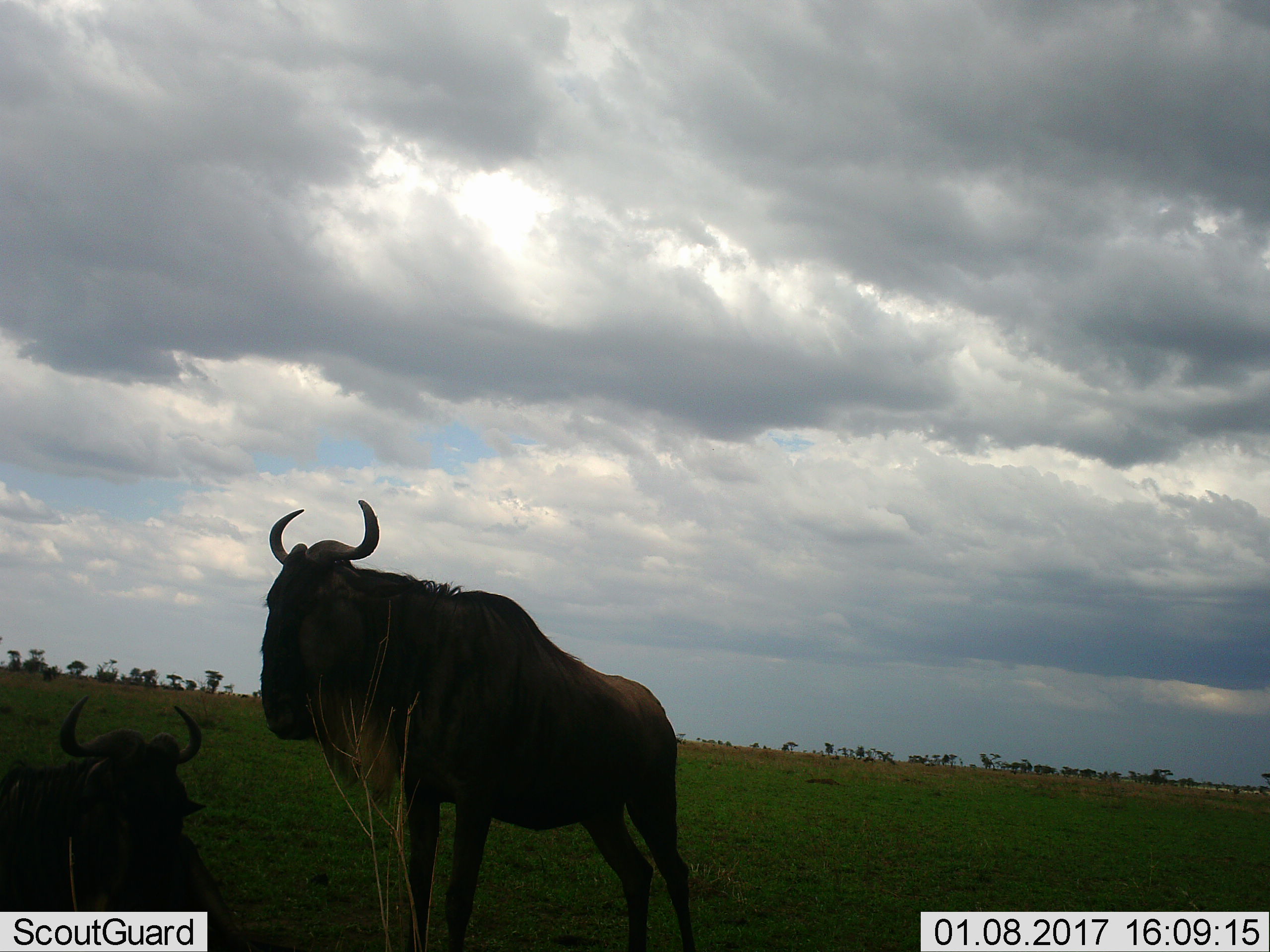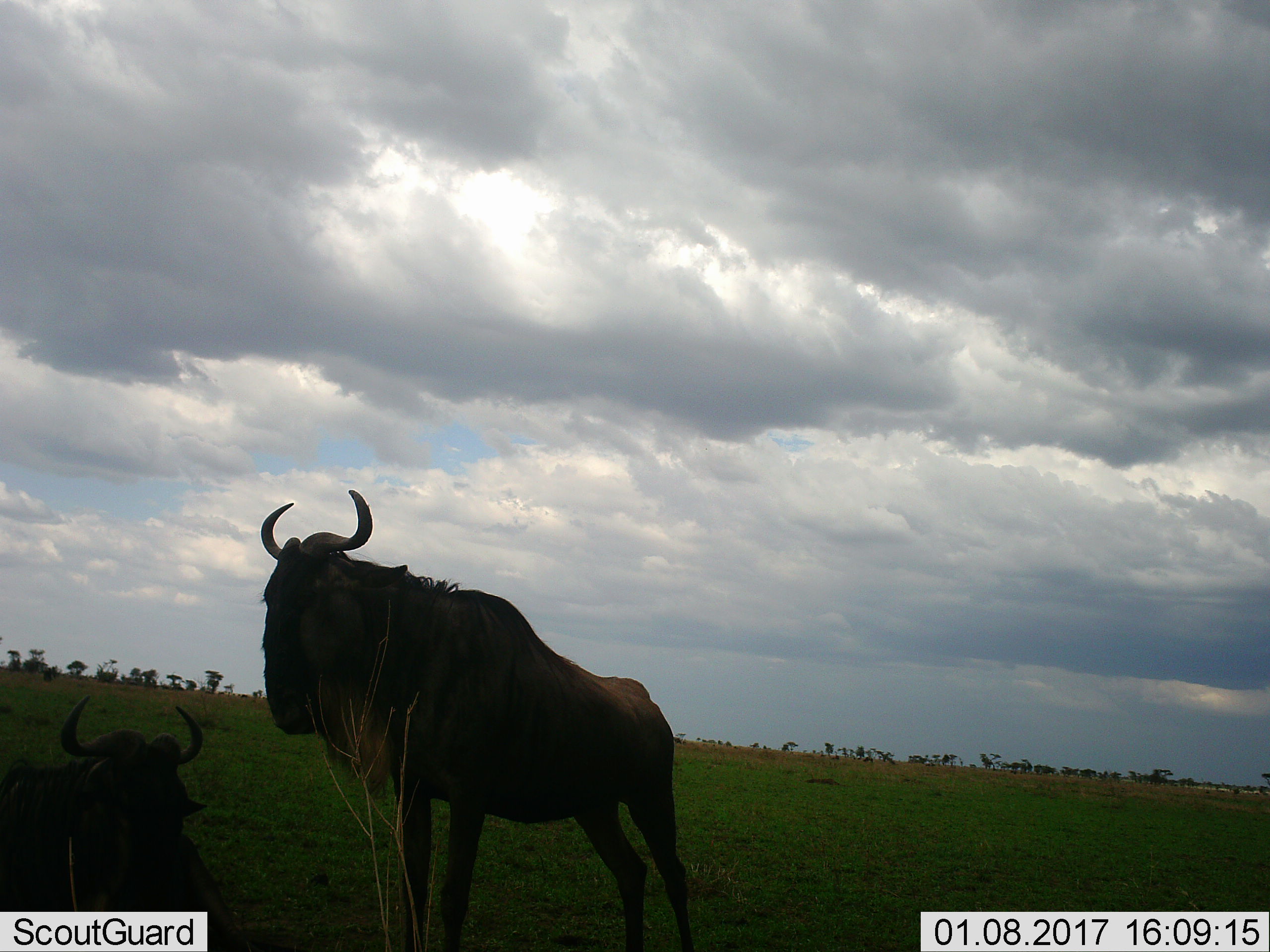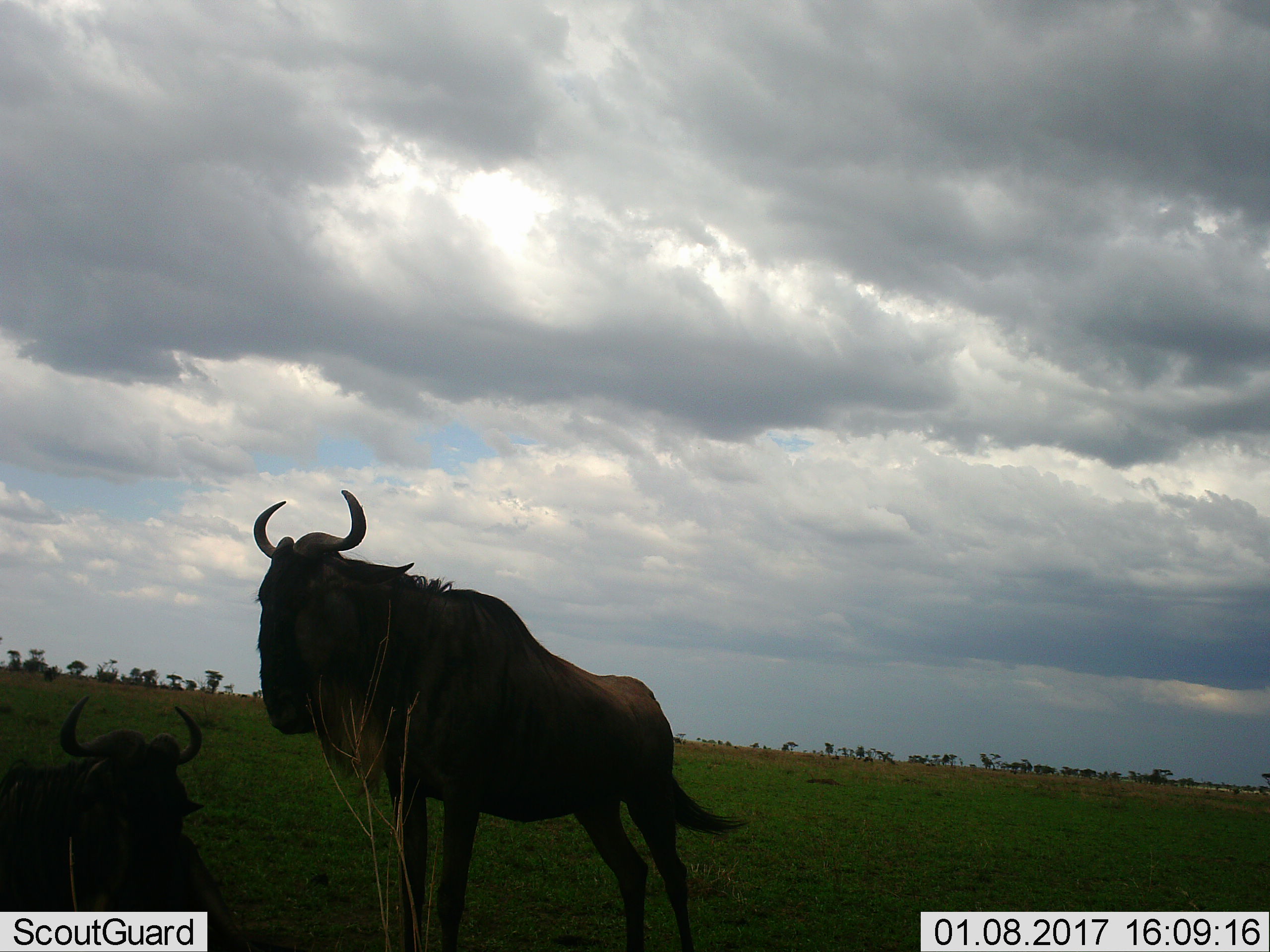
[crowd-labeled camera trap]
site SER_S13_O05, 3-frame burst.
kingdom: Animalia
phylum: Chordata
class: Mammalia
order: Artiodactyla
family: Bovidae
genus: Connochaetes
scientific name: Connochaetes taurinus taurinus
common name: blue wildebeest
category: wildebeestblue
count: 2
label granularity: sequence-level